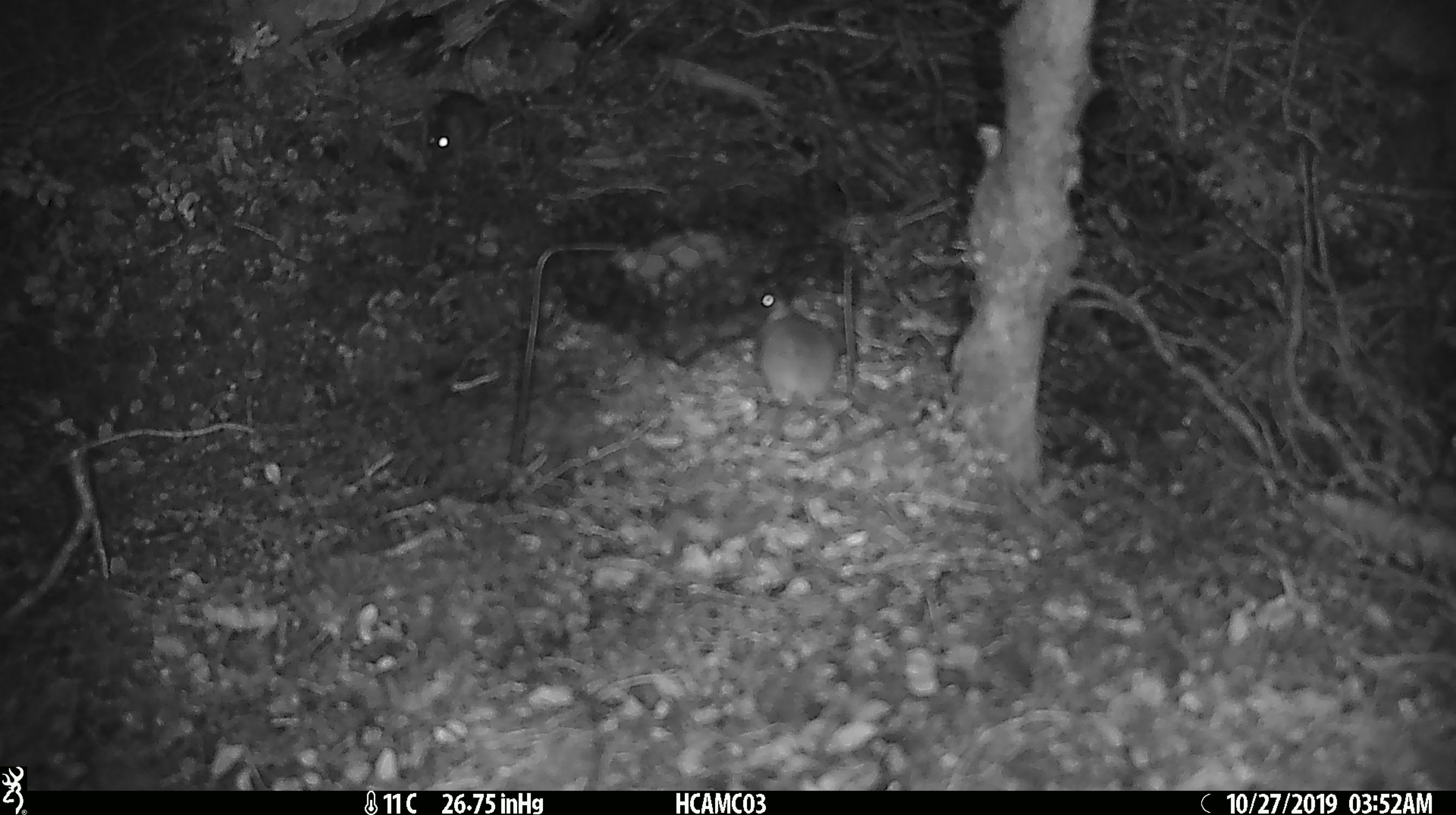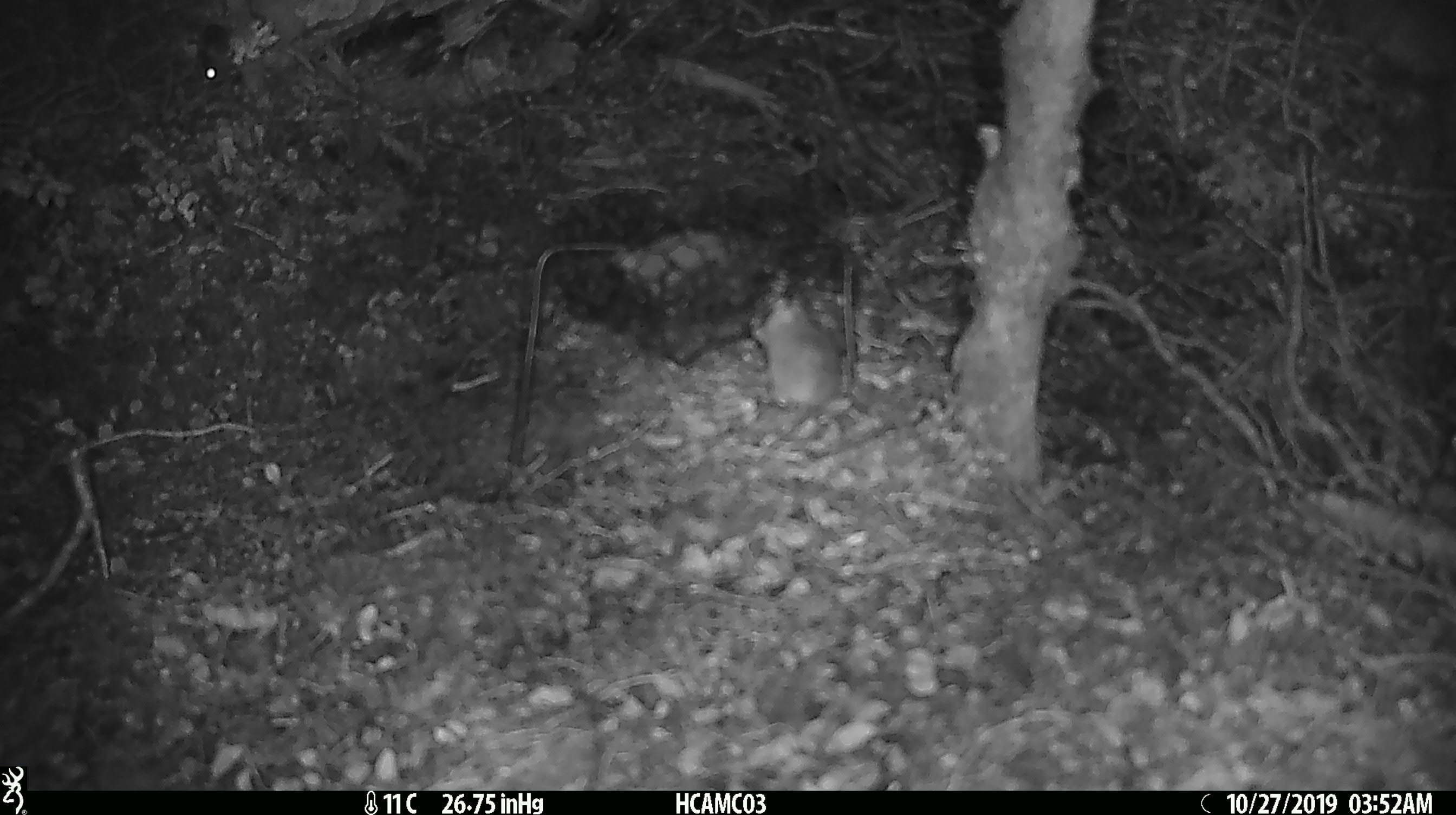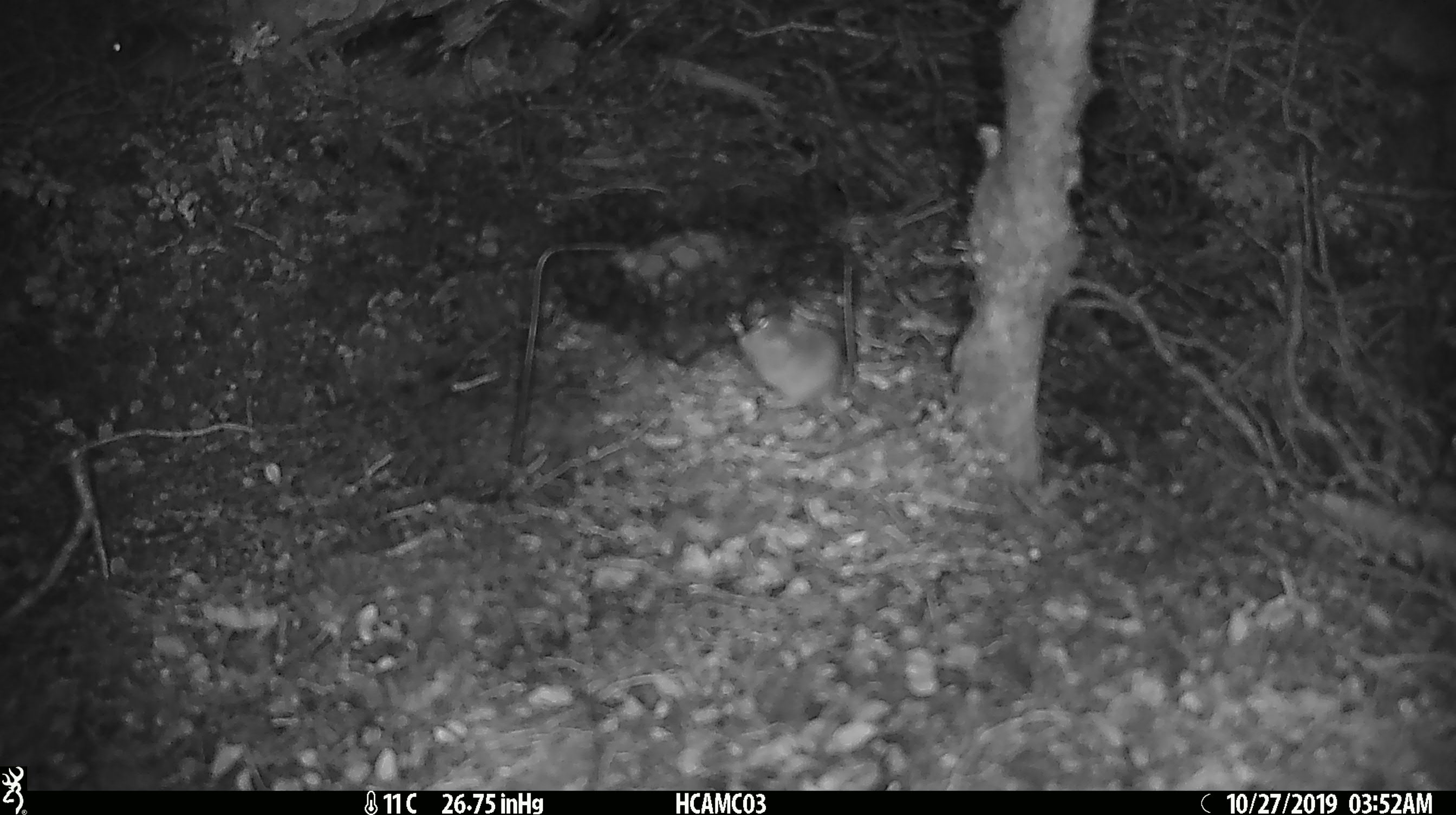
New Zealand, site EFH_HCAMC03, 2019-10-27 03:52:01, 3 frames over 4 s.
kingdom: Animalia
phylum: Chordata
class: Mammalia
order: Rodentia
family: Muridae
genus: Mus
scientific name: Mus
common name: mouse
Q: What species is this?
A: Mouse (Mus).